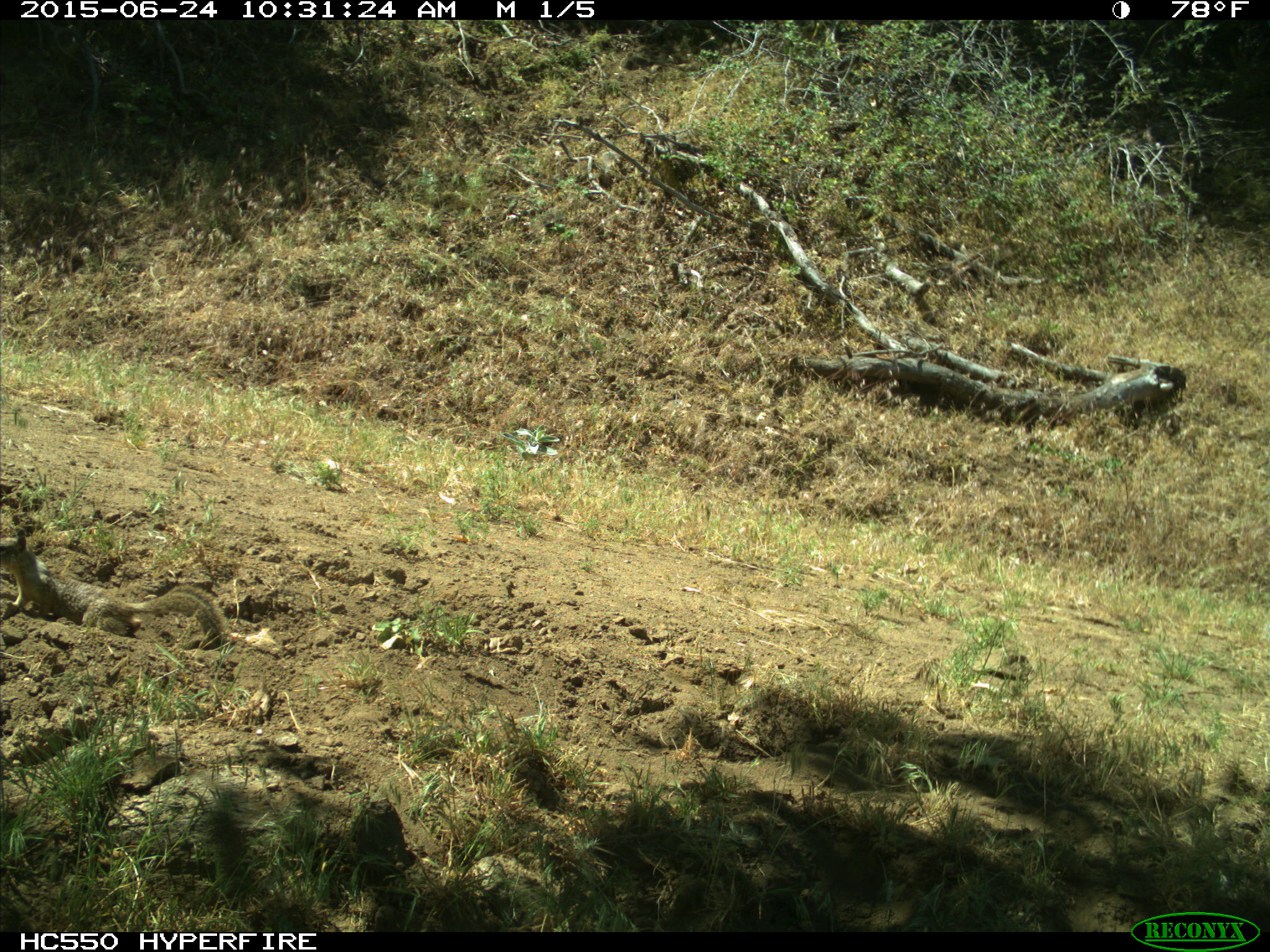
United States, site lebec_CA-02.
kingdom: Animalia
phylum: Chordata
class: Mammalia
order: Rodentia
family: Sciuridae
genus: Otospermophilus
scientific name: Otospermophilus beecheyi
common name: california ground squirrel